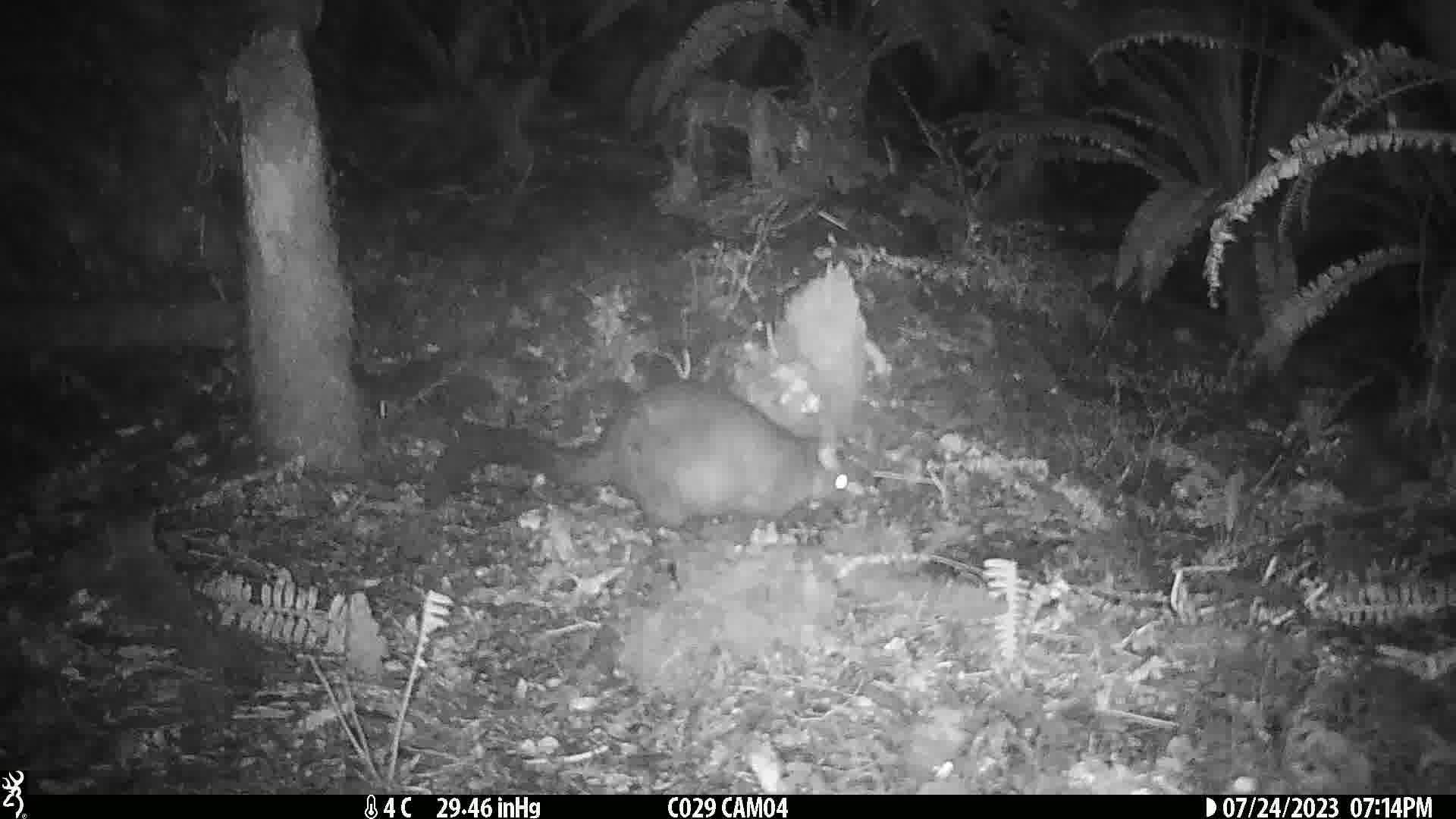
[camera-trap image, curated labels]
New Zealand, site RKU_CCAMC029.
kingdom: Animalia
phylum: Chordata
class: Mammalia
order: Diprotodontia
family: Phalangeridae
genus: Trichosurus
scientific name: Trichosurus vulpecula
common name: common brushtail possum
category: possum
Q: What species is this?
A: Possum (common brushtail possum) (Trichosurus vulpecula).